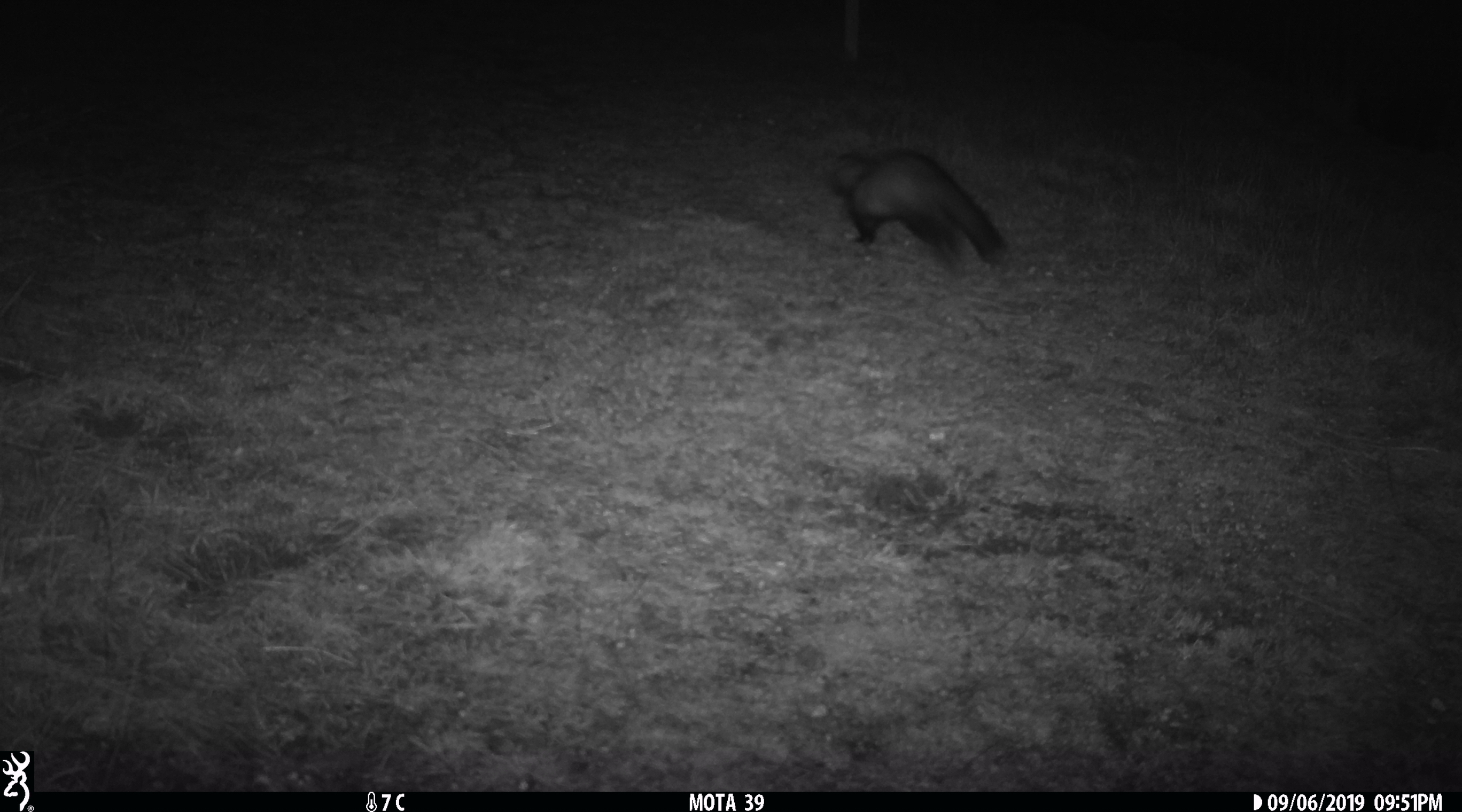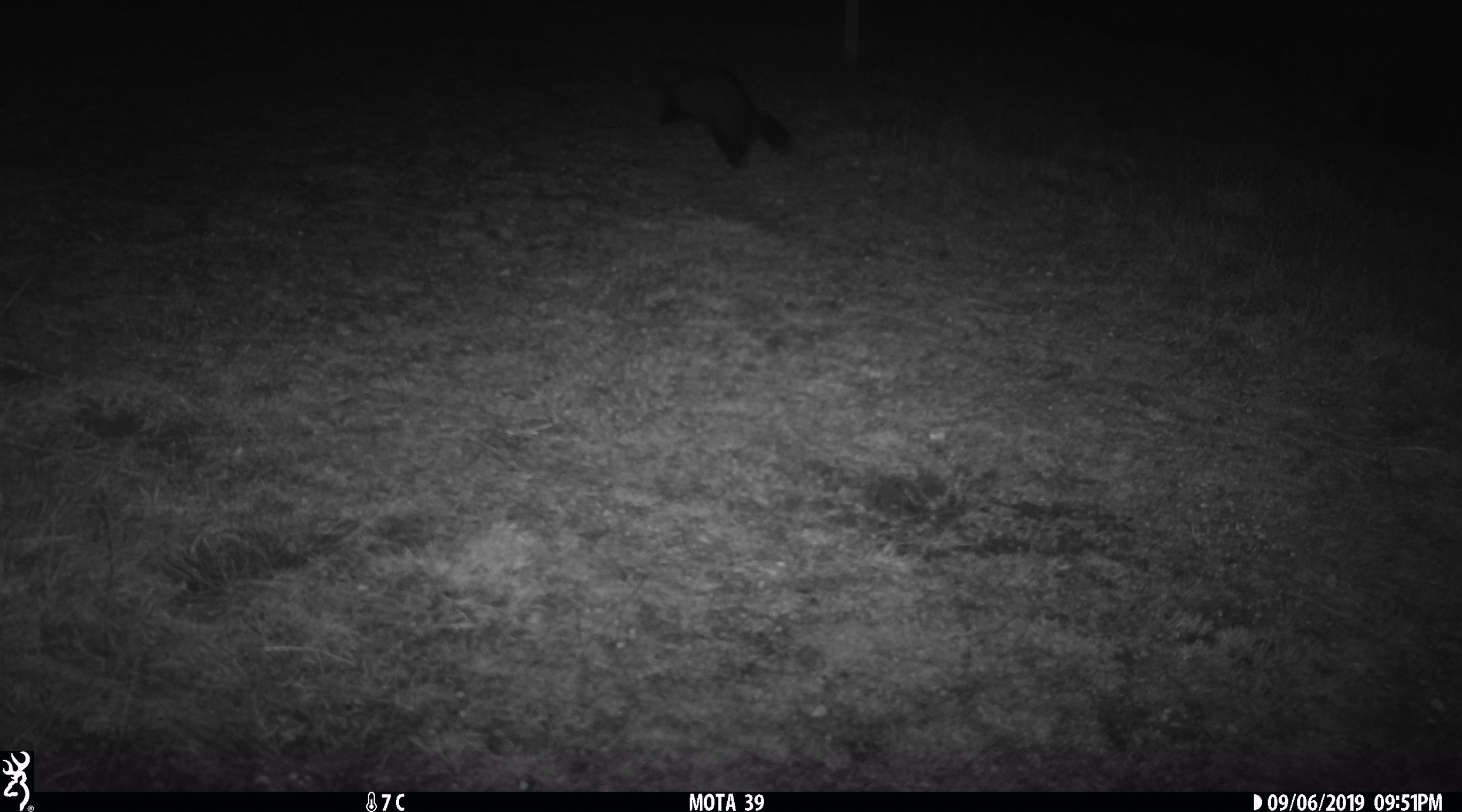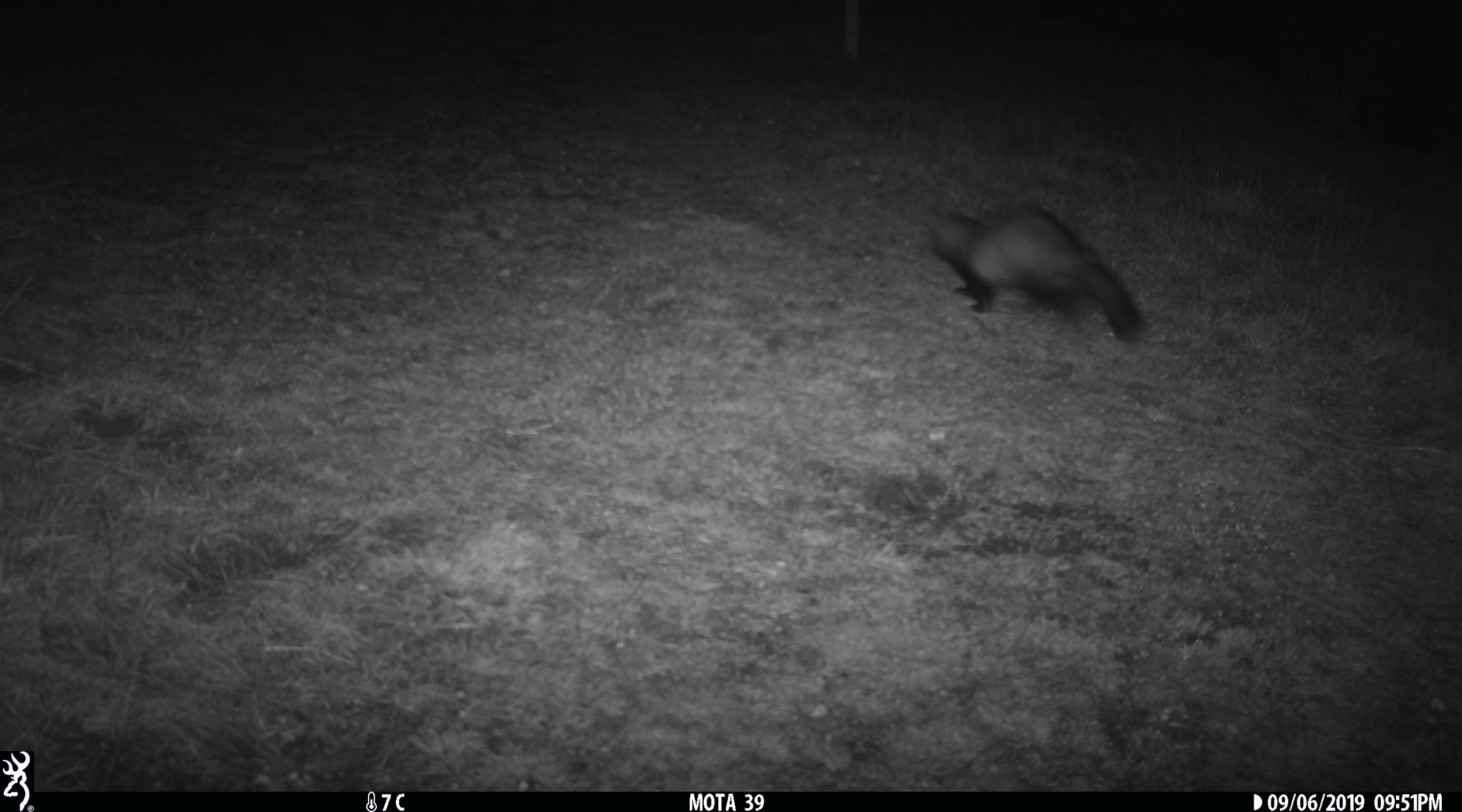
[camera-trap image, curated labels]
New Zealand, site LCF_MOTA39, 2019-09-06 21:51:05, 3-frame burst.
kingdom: Animalia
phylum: Chordata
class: Mammalia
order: Carnivora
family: Mustelidae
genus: Mustela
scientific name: Mustela furo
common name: ferret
Ferret (Mustela furo).